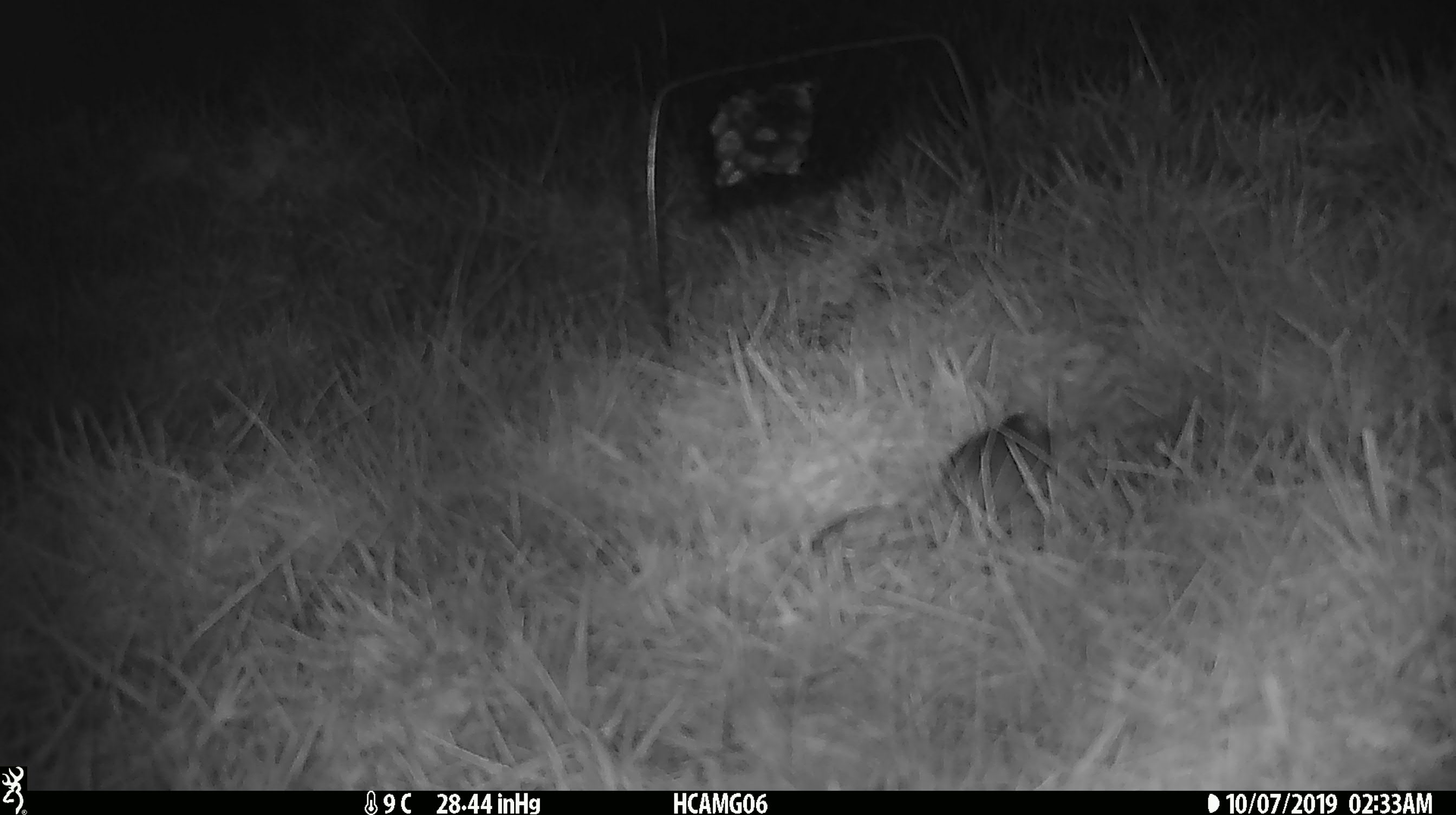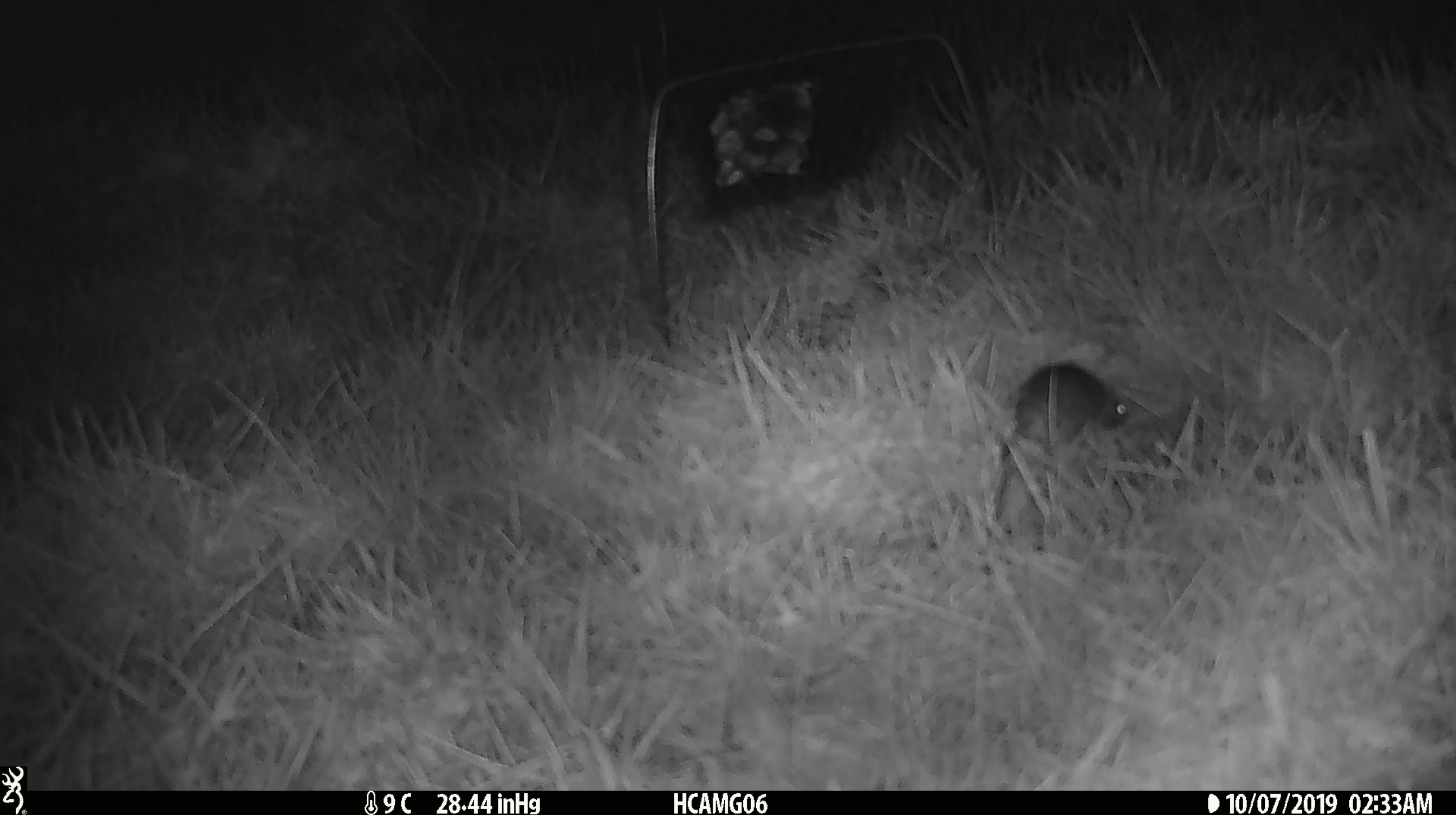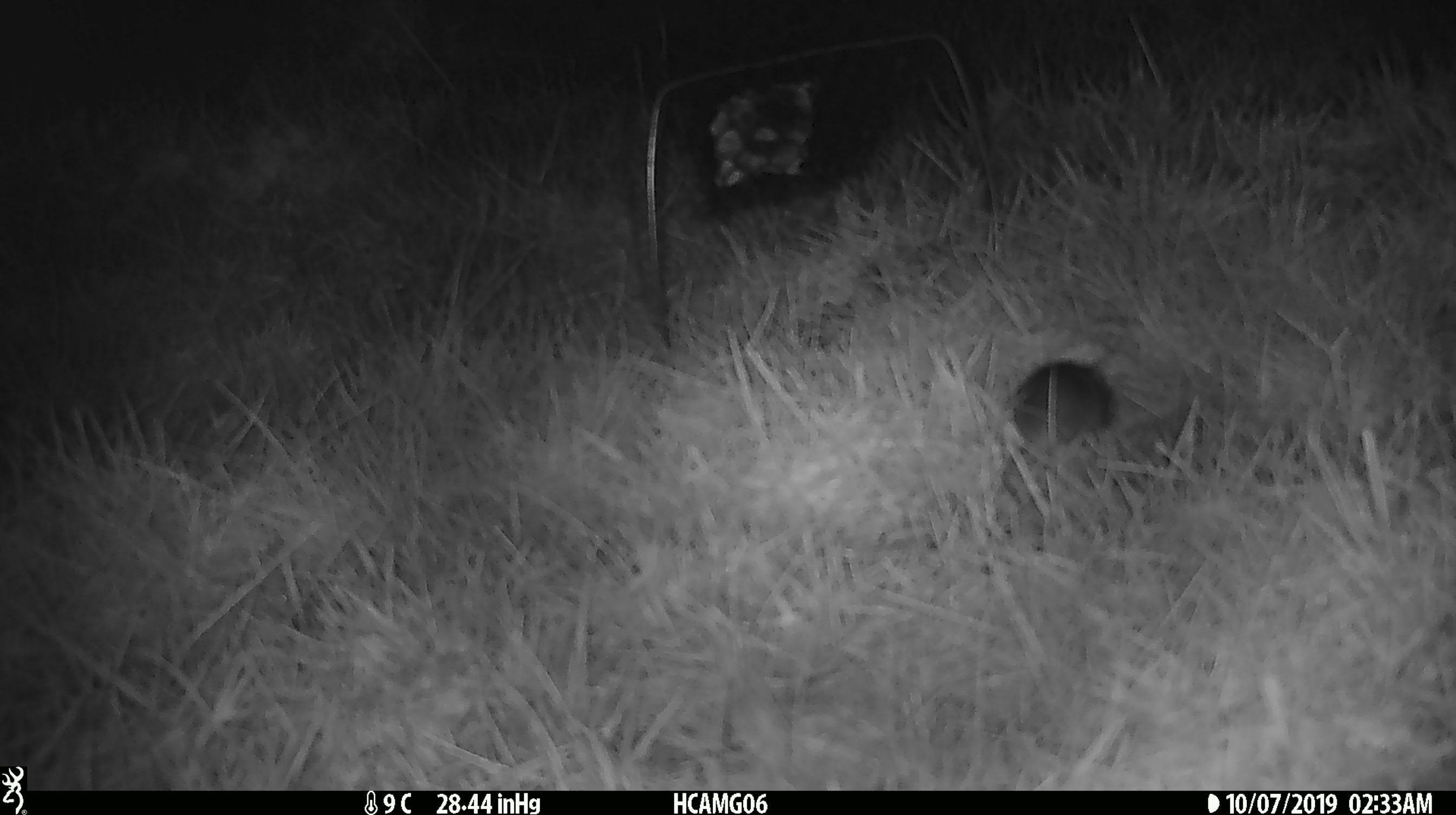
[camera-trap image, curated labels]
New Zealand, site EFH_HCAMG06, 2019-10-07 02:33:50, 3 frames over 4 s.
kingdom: Animalia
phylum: Chordata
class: Mammalia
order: Rodentia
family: Muridae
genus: Mus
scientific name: Mus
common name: mouse